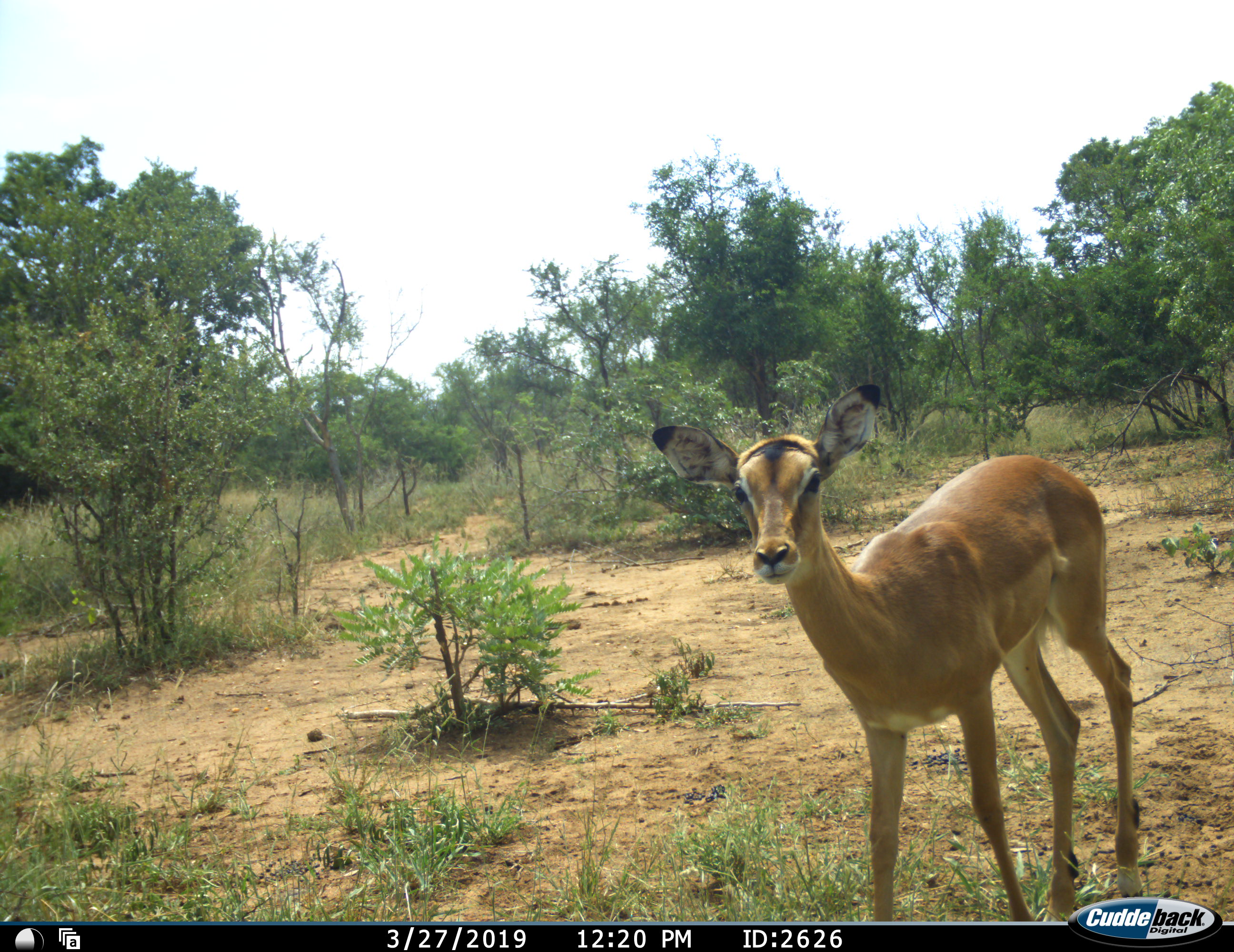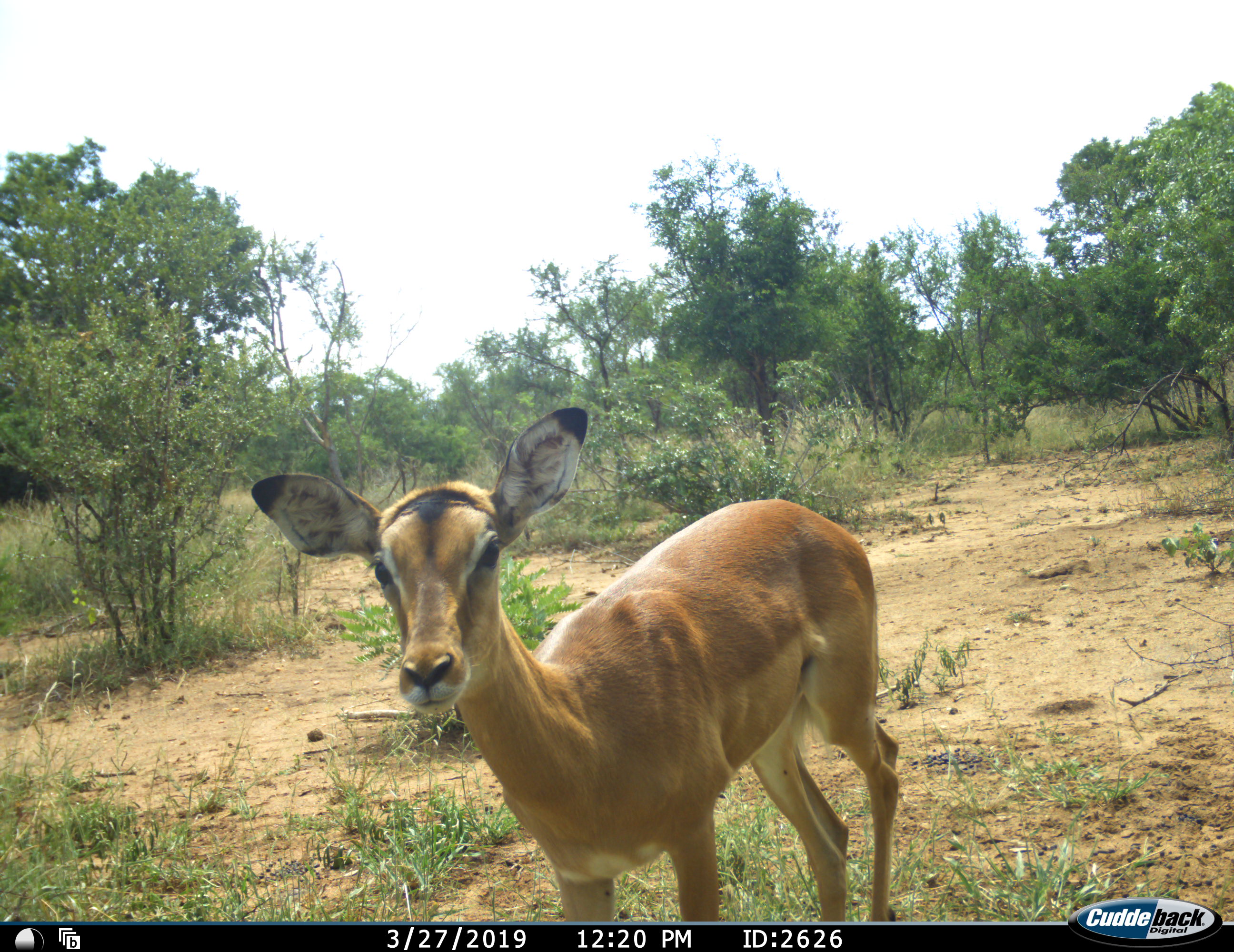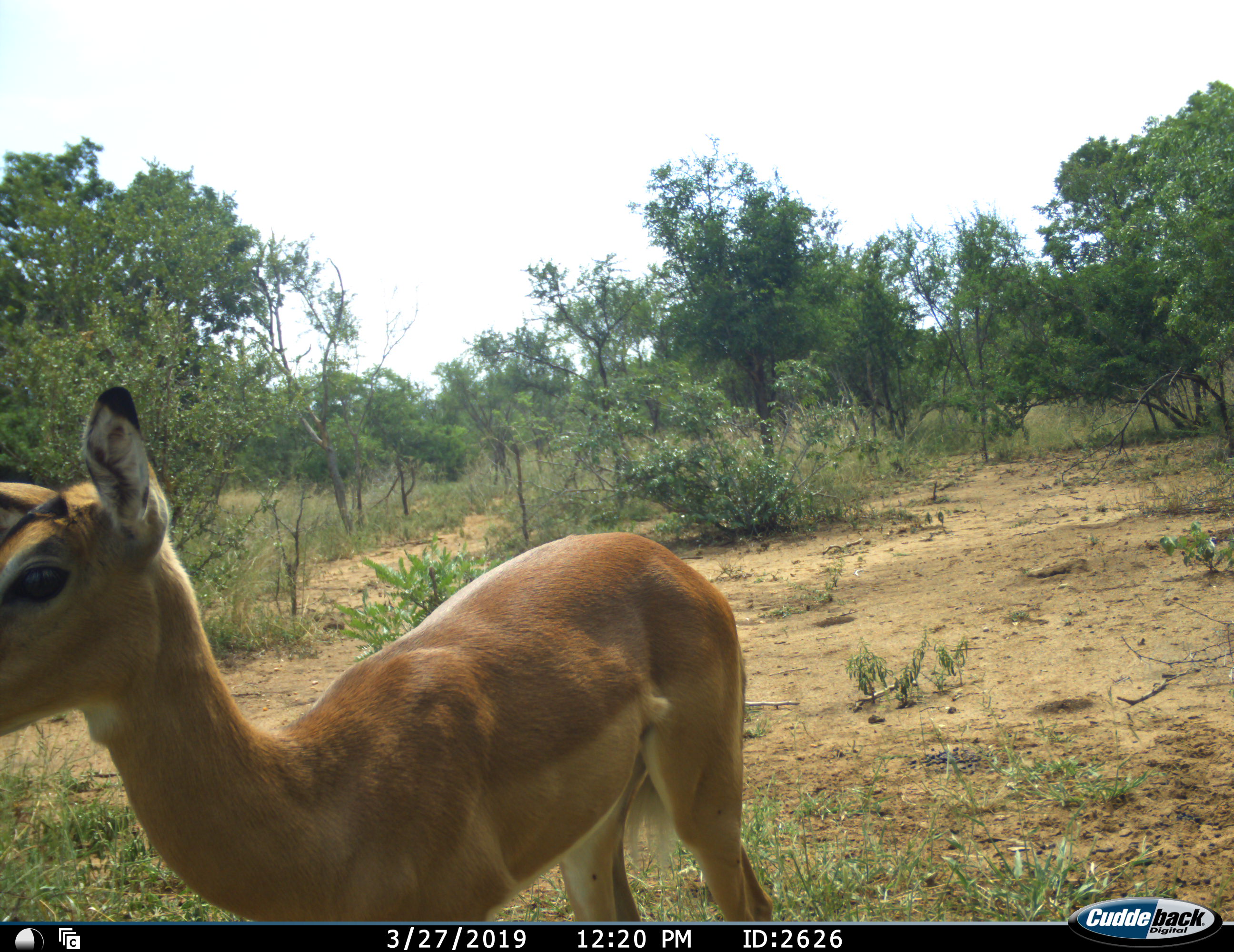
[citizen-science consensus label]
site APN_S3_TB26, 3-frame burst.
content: unidentified animal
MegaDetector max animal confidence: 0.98